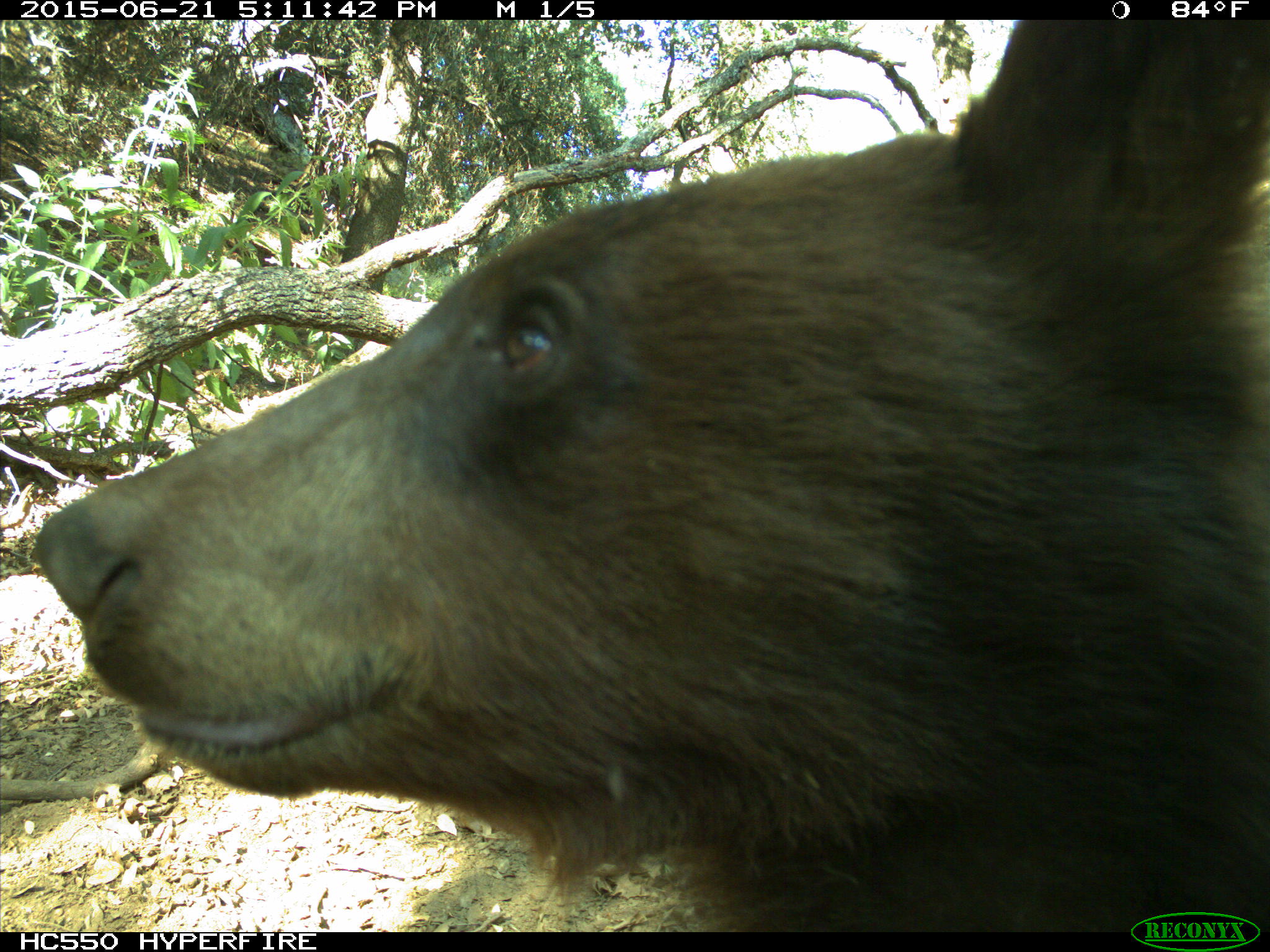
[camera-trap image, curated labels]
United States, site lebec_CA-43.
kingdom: Animalia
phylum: Chordata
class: Mammalia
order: Carnivora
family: Ursidae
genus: Ursus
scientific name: Ursus americanus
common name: american black bear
Ursus americanus (american black bear).